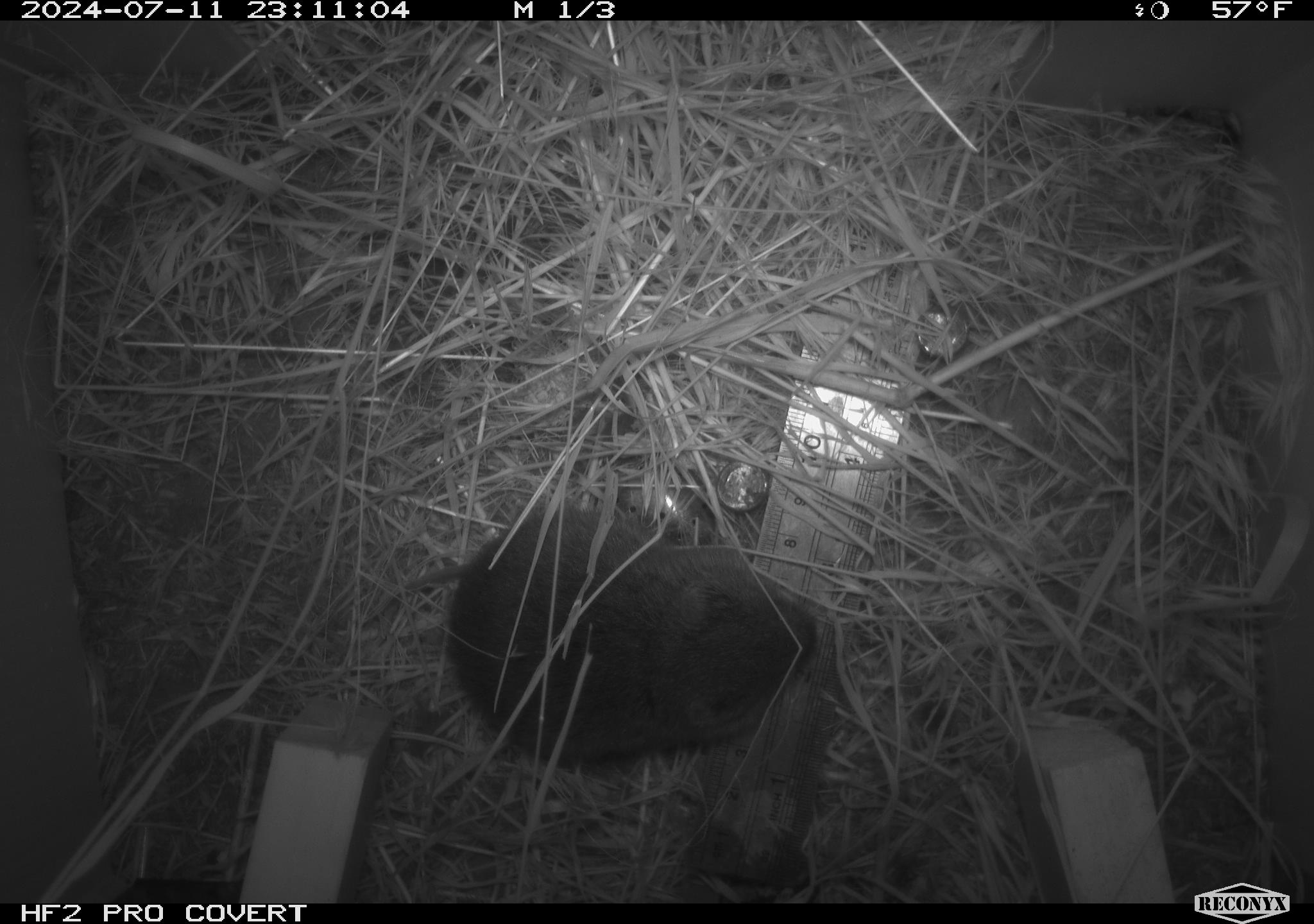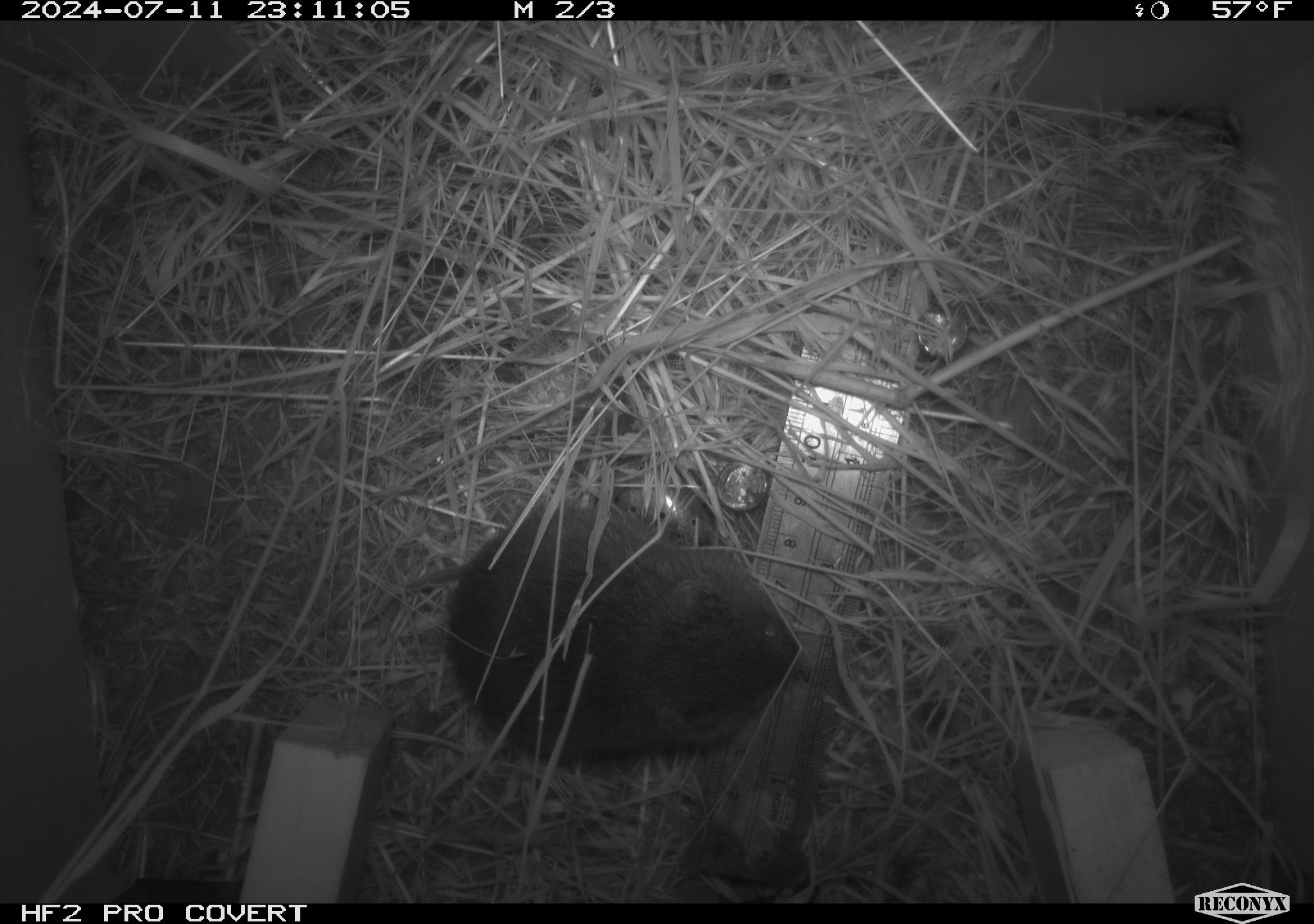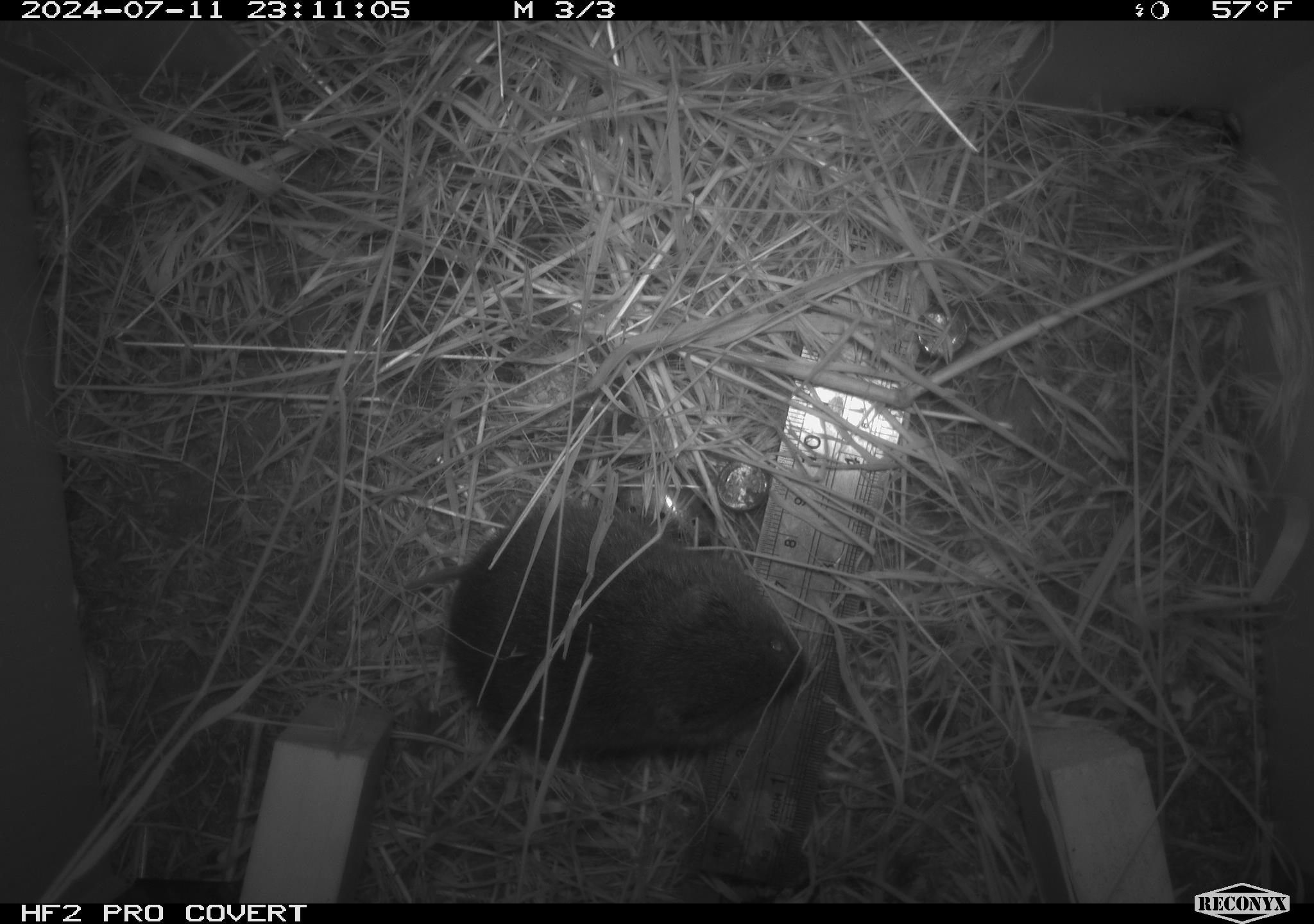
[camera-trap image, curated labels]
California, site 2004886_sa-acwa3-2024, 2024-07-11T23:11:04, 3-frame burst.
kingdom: Animalia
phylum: Chordata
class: Mammalia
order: Rodentia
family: Cricetidae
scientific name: Arvicolinae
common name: voles, lemmings, and muskrats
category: arvicolinae subfamily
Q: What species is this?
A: Arvicolinae subfamily (voles, lemmings, and muskrats) (Arvicolinae).